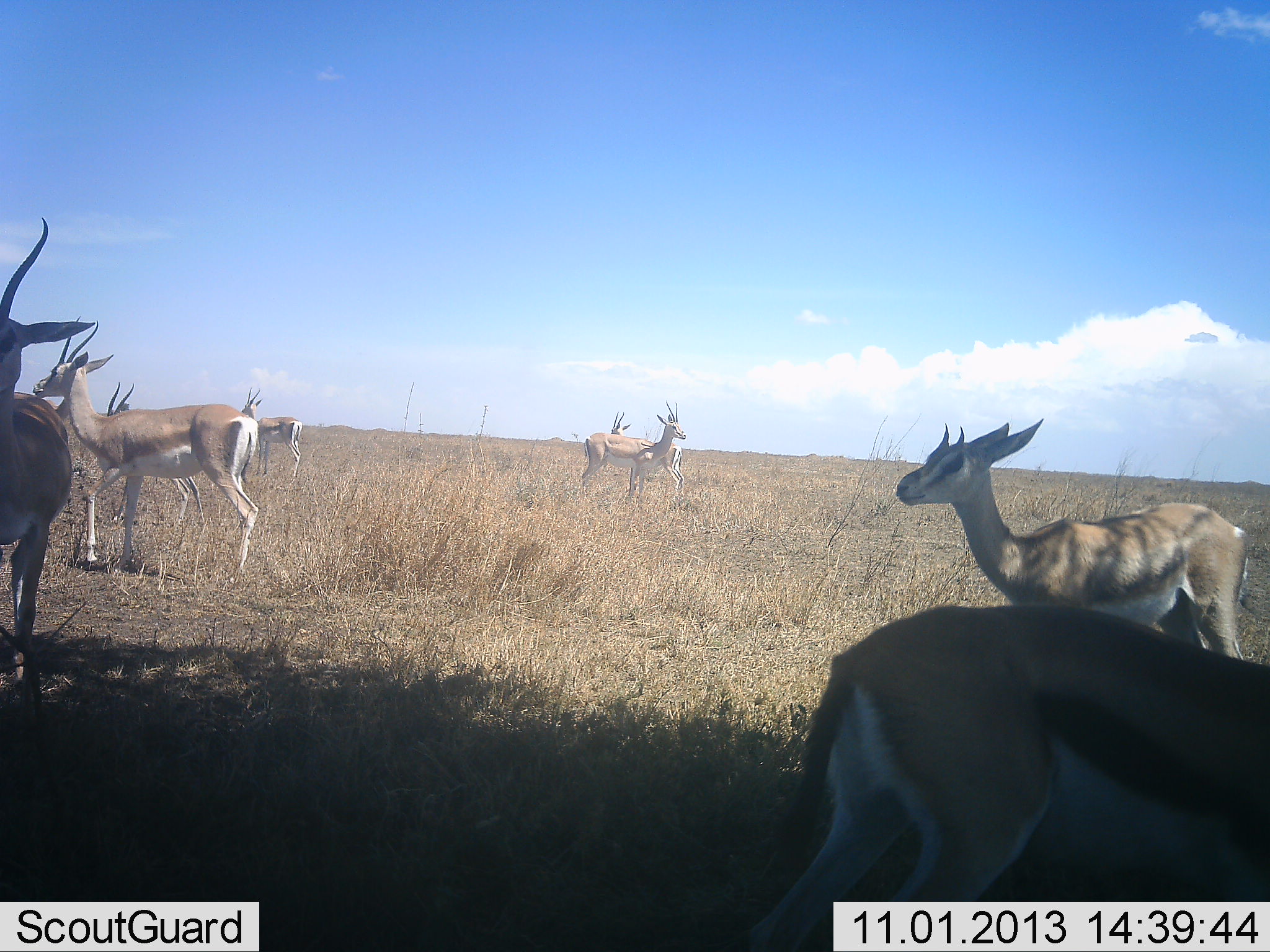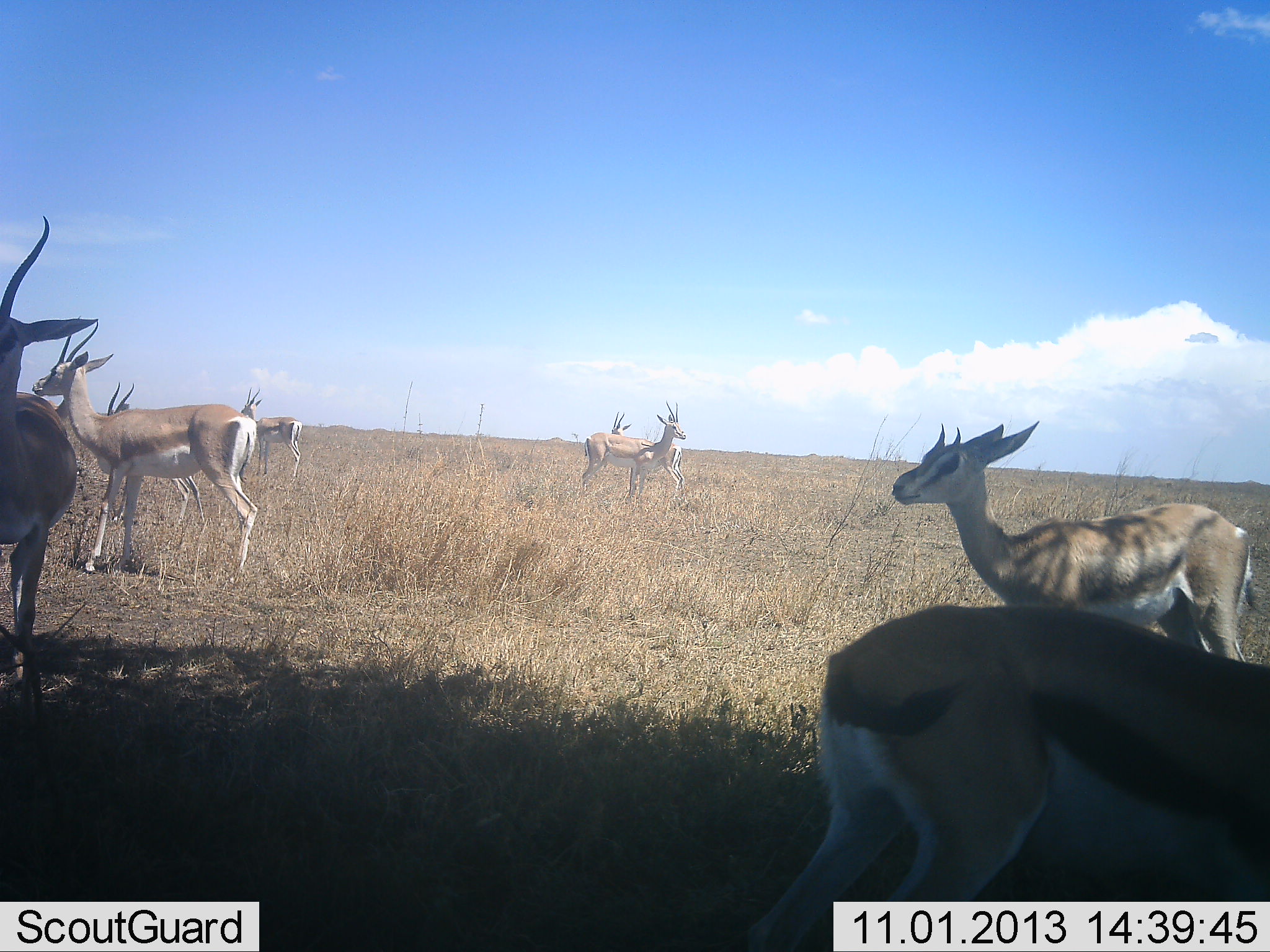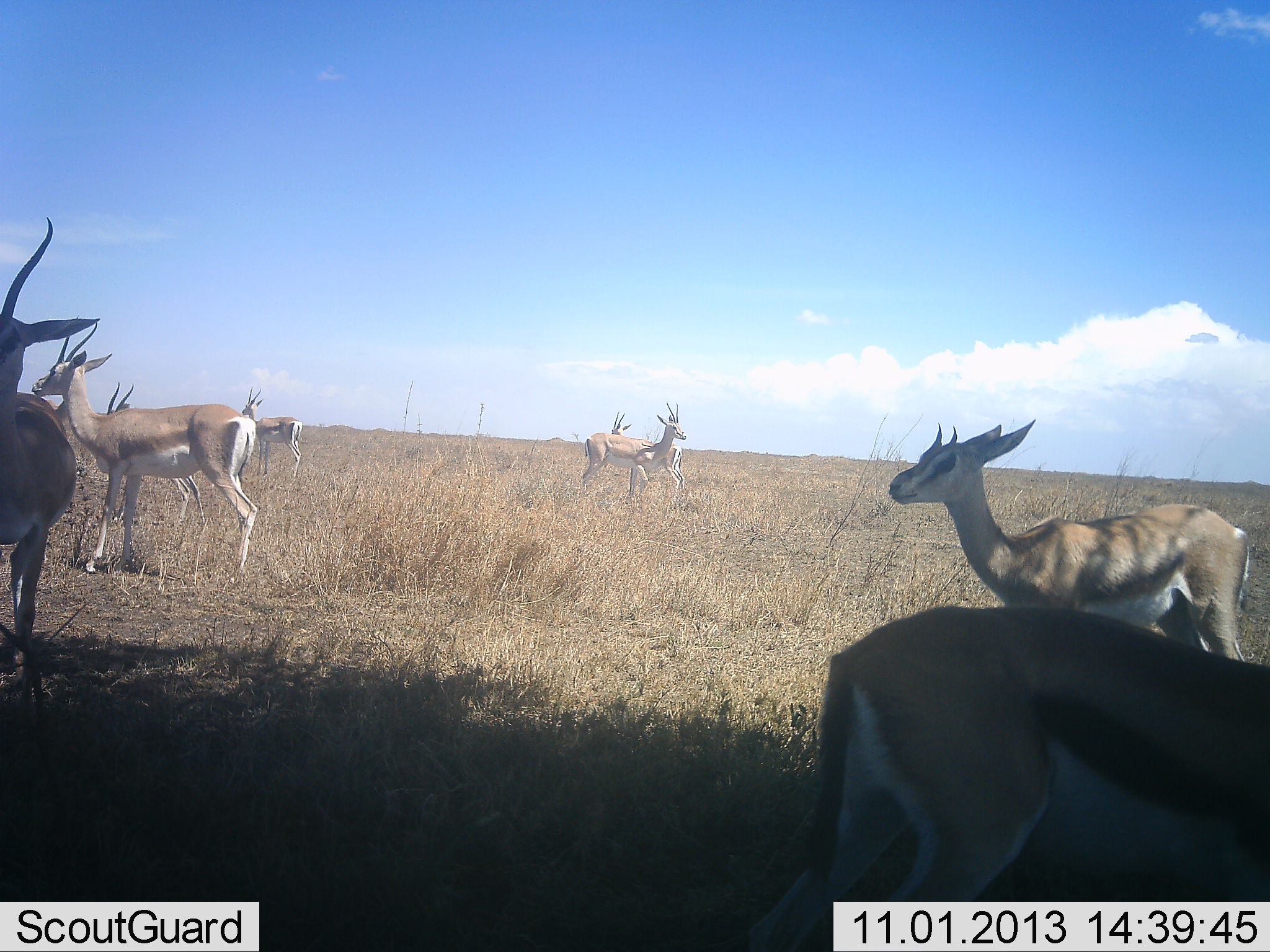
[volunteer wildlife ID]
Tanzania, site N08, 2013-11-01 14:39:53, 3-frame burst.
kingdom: Animalia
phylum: Chordata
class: Mammalia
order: Artiodactyla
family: Bovidae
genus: Eudorcas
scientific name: Eudorcas thomsonii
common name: thomson's gazelle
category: gazellethomsons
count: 7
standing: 100%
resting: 18%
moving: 6%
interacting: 12%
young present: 0%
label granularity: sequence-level